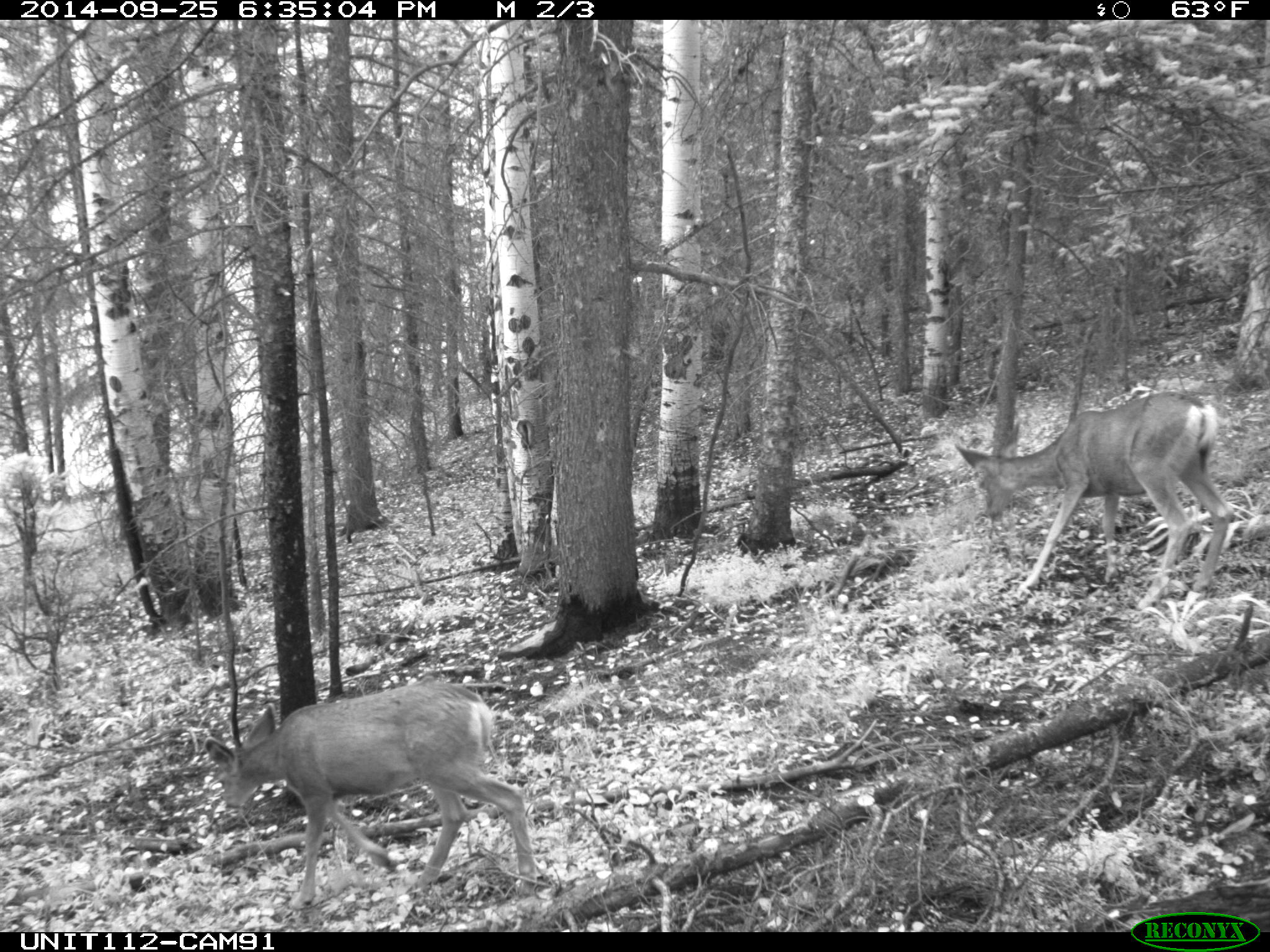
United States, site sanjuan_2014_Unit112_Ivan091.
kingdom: Animalia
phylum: Chordata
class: Mammalia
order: Artiodactyla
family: Cervidae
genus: Odocoileus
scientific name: Odocoileus hemionus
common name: mule deer